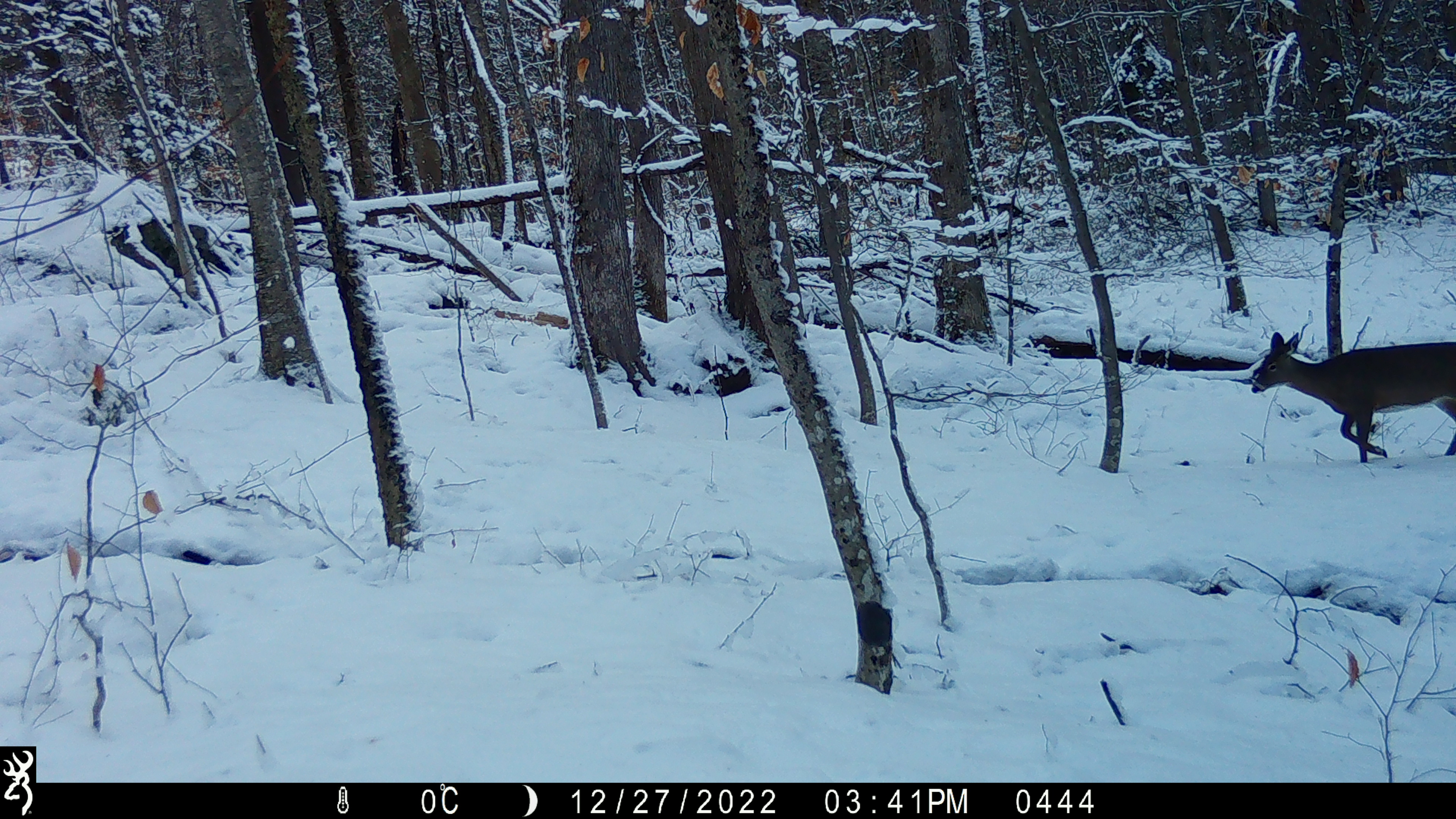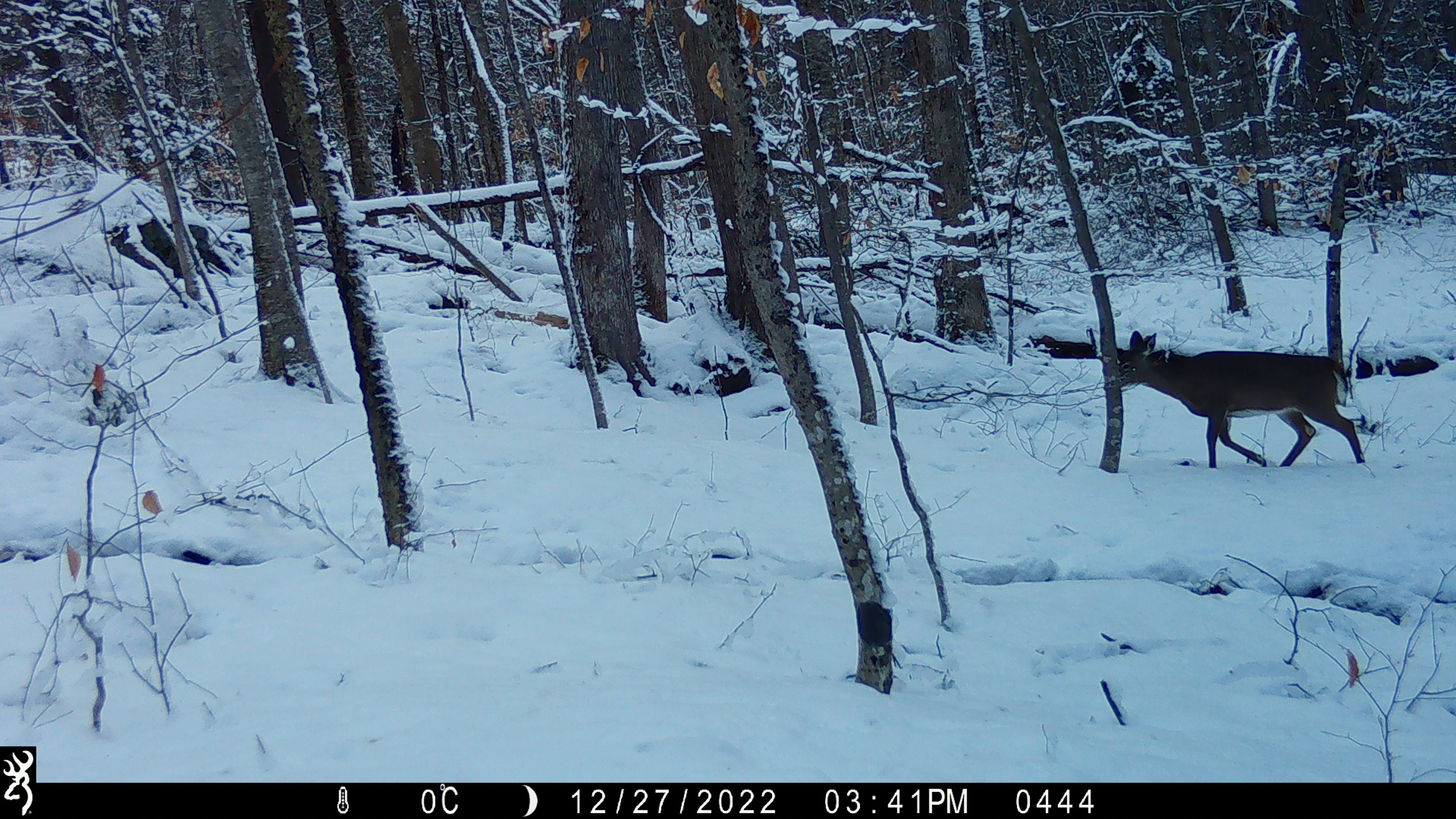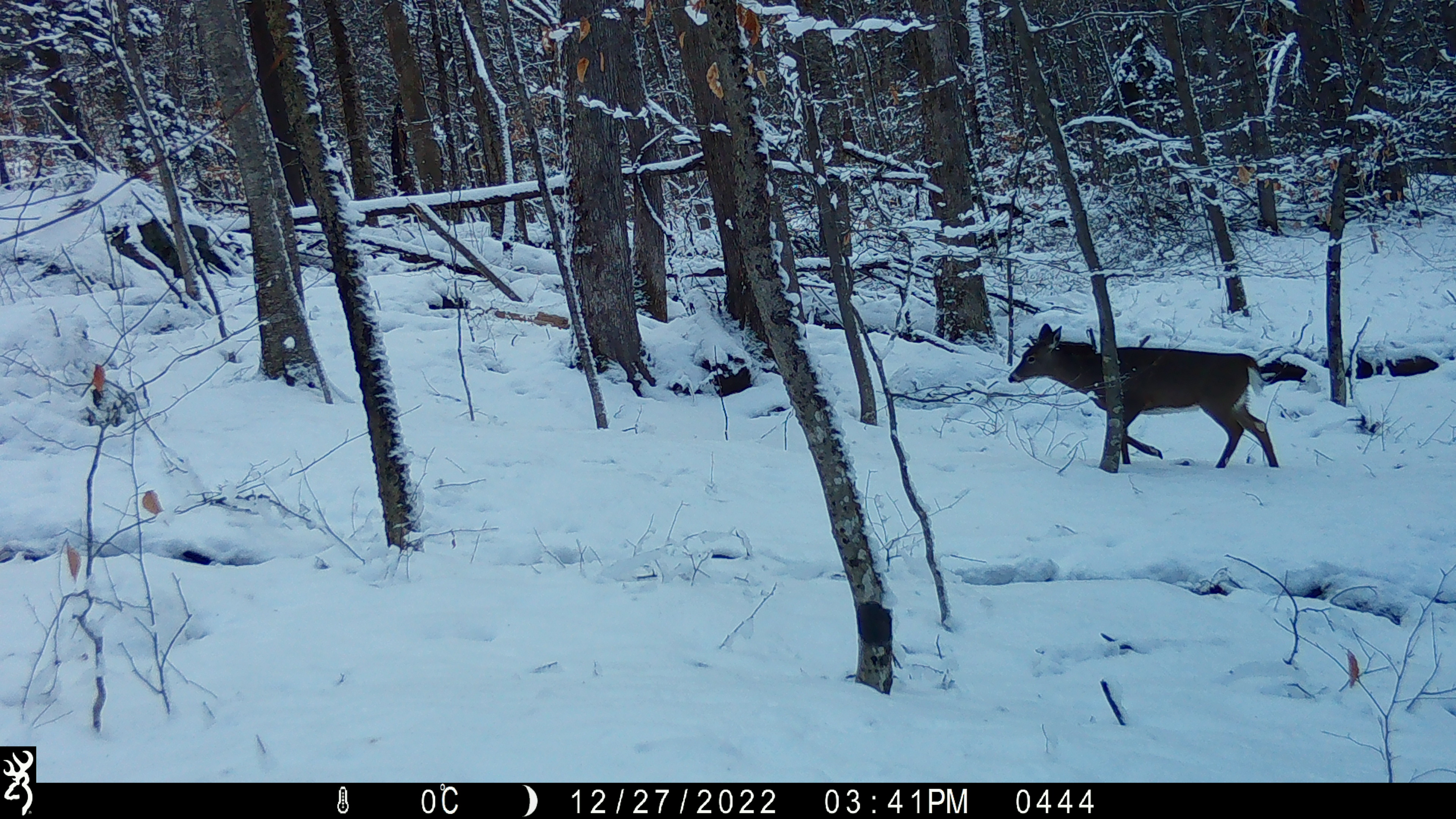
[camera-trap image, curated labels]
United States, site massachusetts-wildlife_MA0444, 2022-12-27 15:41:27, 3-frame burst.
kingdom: Animalia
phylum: Chordata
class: Mammalia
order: Artiodactyla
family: Cervidae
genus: Odocoileus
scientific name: Odocoileus virginianus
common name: white-tailed deer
White-tailed deer (Odocoileus virginianus).